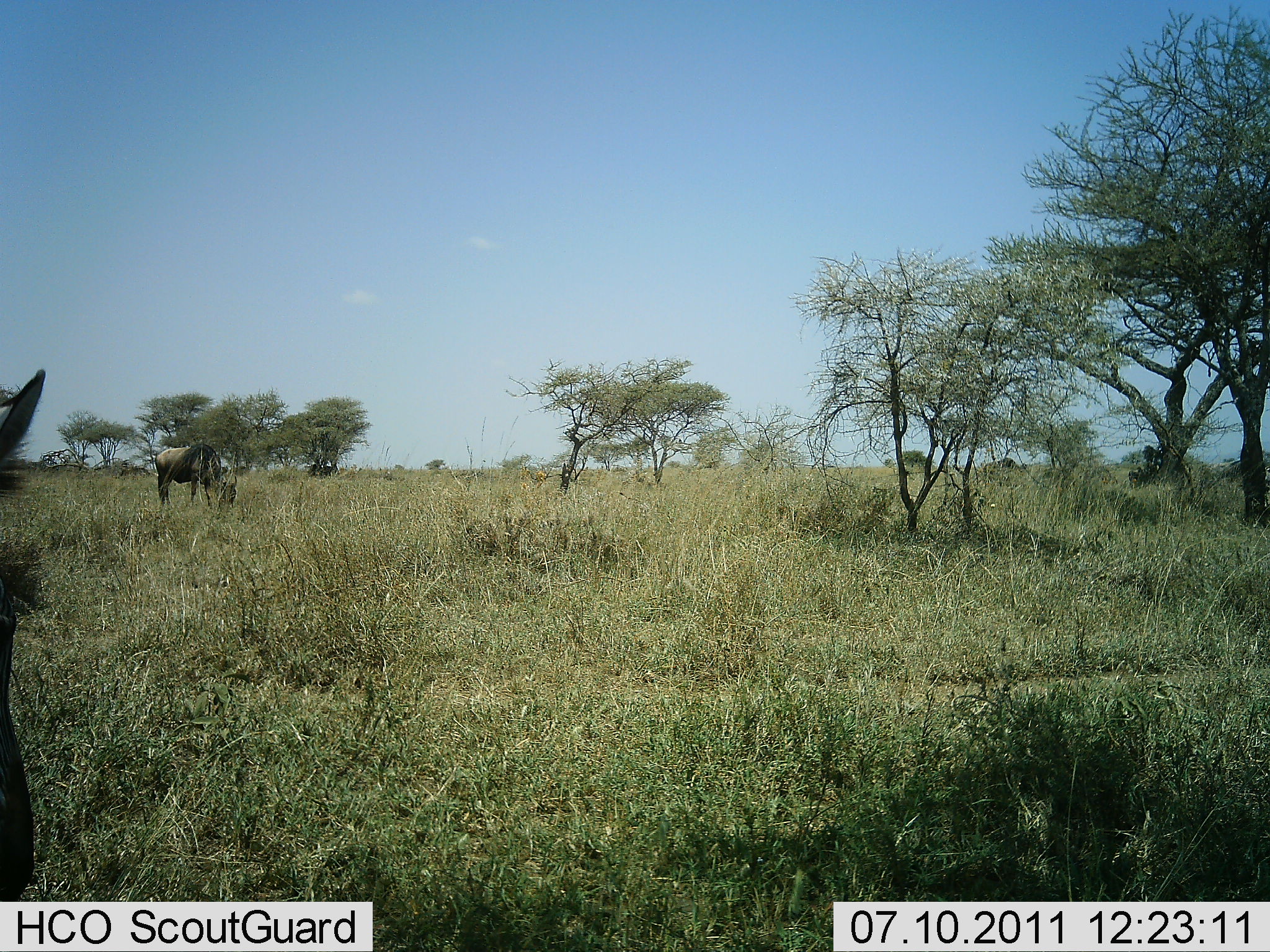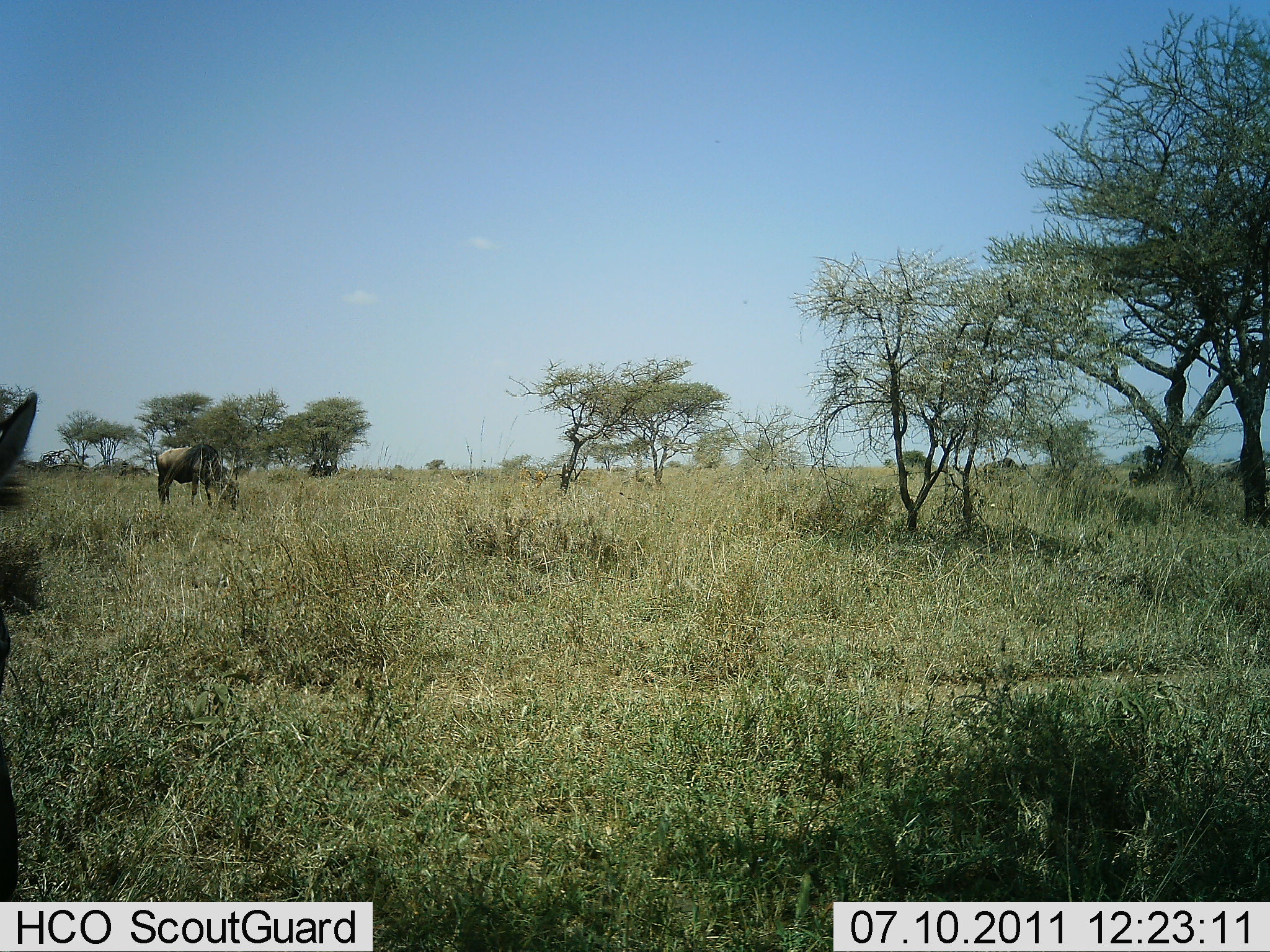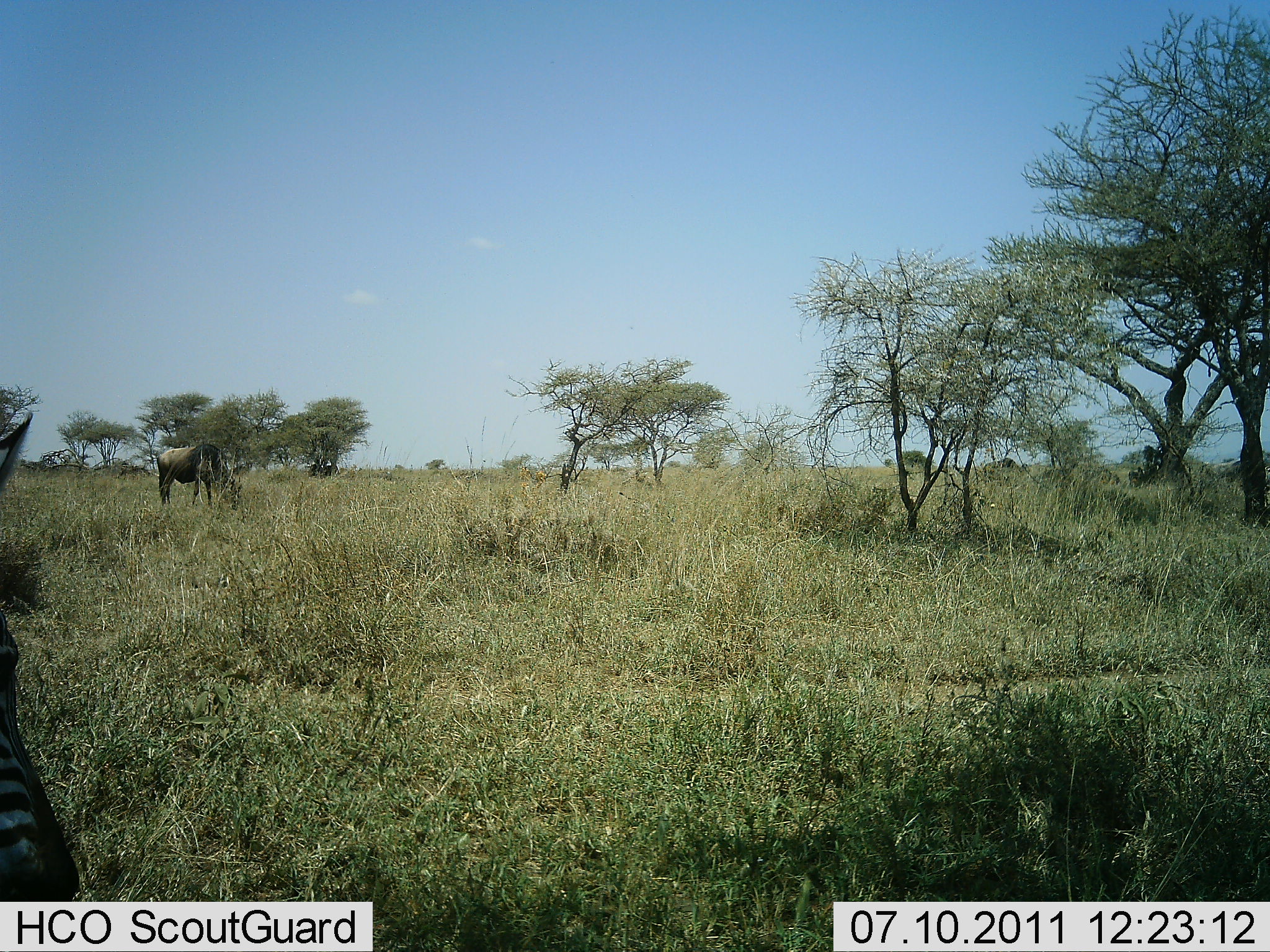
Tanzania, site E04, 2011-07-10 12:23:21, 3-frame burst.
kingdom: Animalia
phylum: Chordata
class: Mammalia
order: Artiodactyla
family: Bovidae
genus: Connochaetes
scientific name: Connochaetes taurinus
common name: blue wildebeest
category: wildebeest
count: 1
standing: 15%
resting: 0%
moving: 0%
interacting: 0%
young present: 0%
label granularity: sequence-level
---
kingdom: Animalia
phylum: Chordata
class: Mammalia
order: Perissodactyla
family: Equidae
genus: Equus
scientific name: Equus quagga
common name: plains zebra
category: zebra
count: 1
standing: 50%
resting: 0%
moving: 50%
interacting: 0%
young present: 0%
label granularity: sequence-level